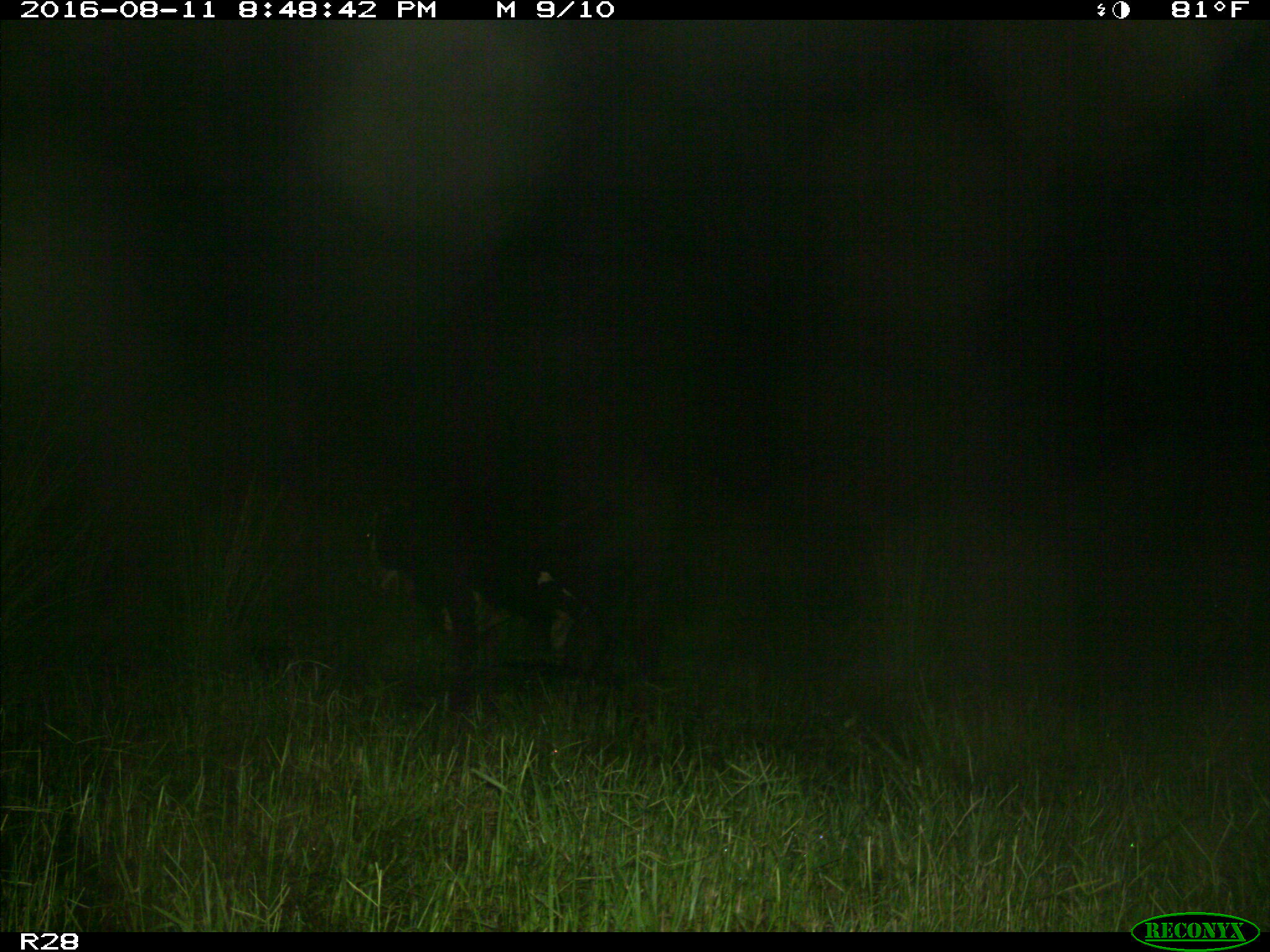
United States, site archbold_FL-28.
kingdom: Animalia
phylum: Chordata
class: Mammalia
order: Artiodactyla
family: Bovidae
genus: Bos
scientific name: Bos taurus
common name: domestic cow